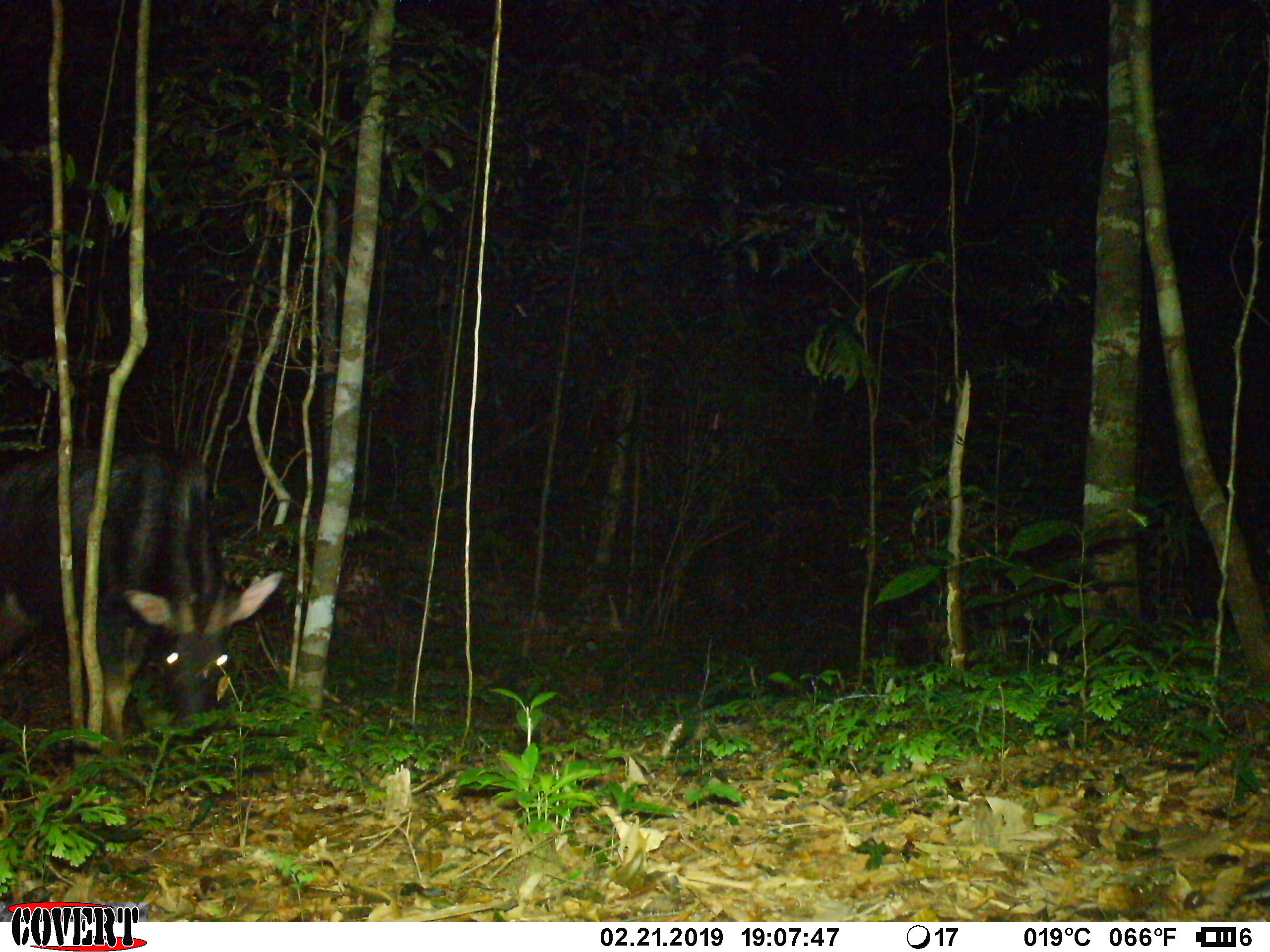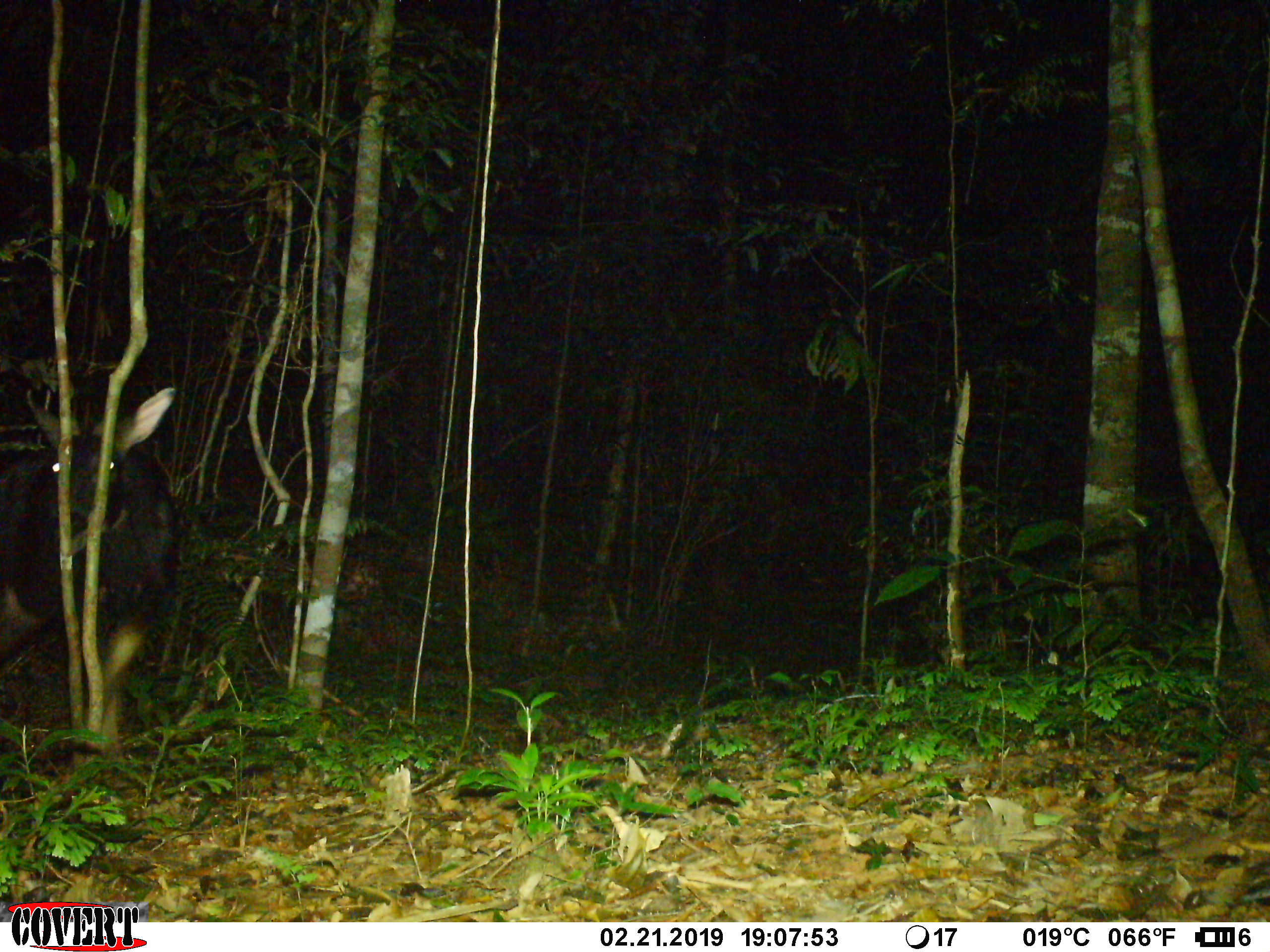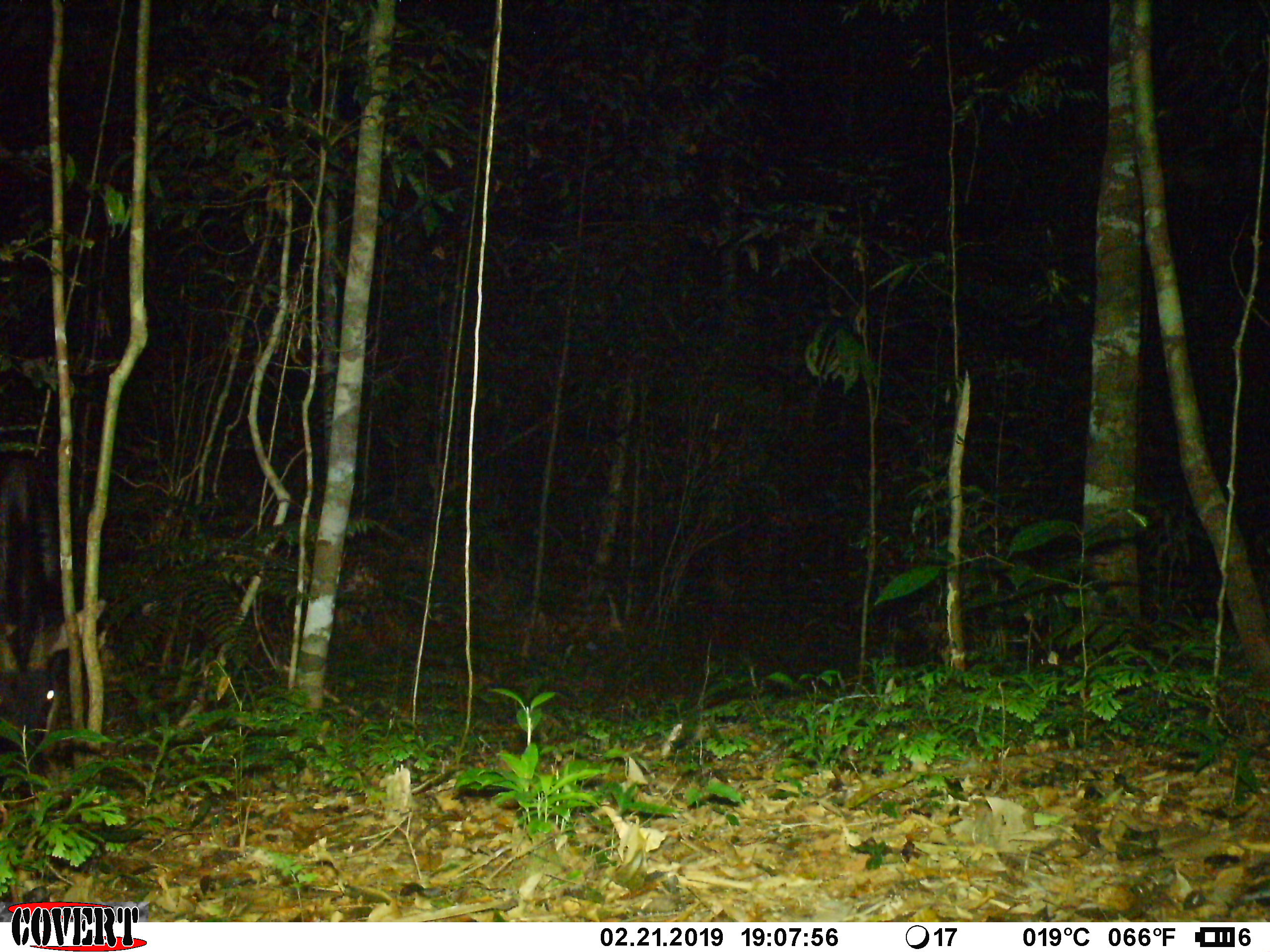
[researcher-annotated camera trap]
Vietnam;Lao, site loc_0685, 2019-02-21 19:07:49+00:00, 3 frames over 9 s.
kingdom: Animalia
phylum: Chordata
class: Mammalia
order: Artiodactyla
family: Bovidae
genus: Capricornis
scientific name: Capricornis sumatraensis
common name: chinese serow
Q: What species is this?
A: Chinese serow (Capricornis sumatraensis).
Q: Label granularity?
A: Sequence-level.